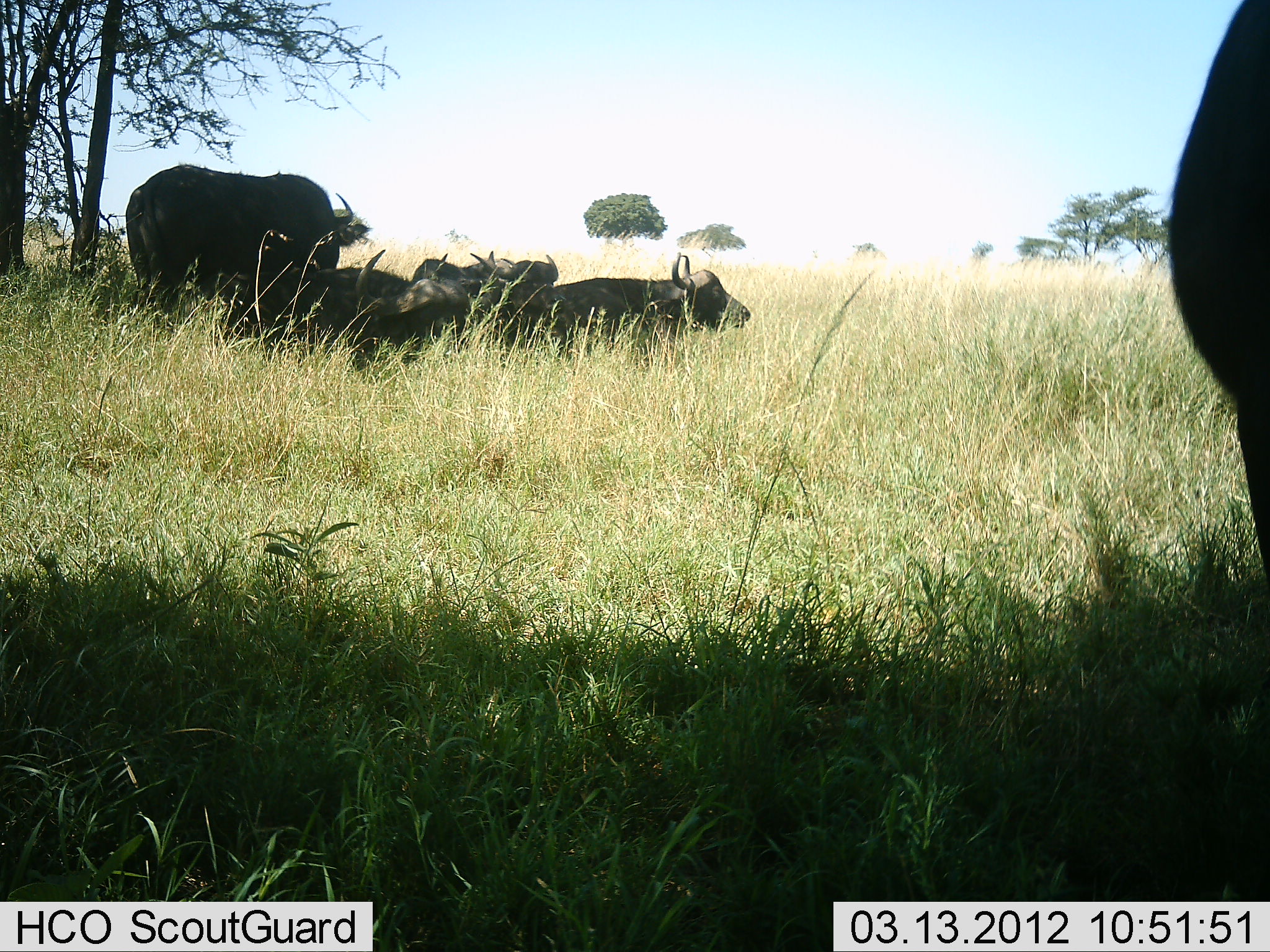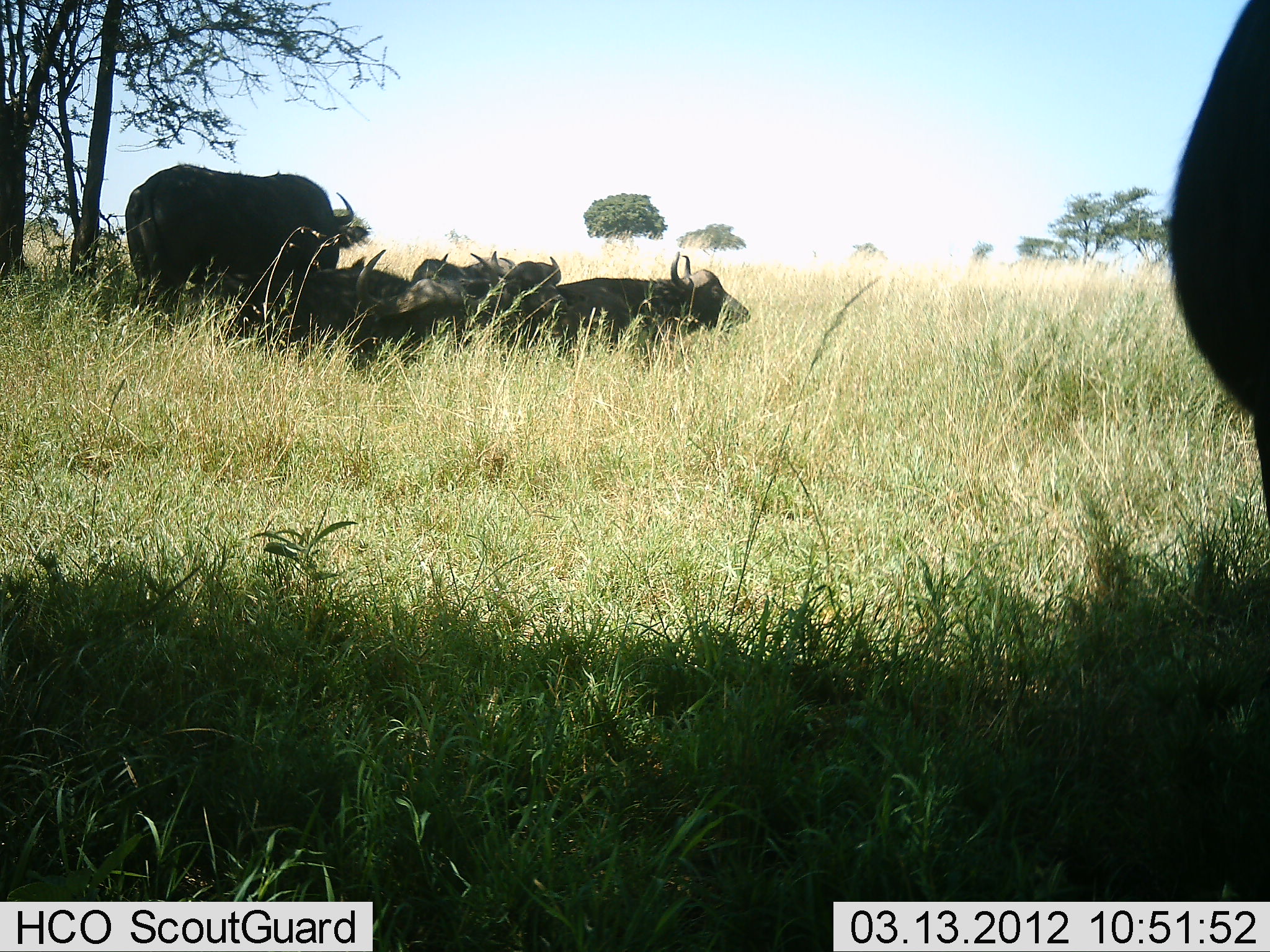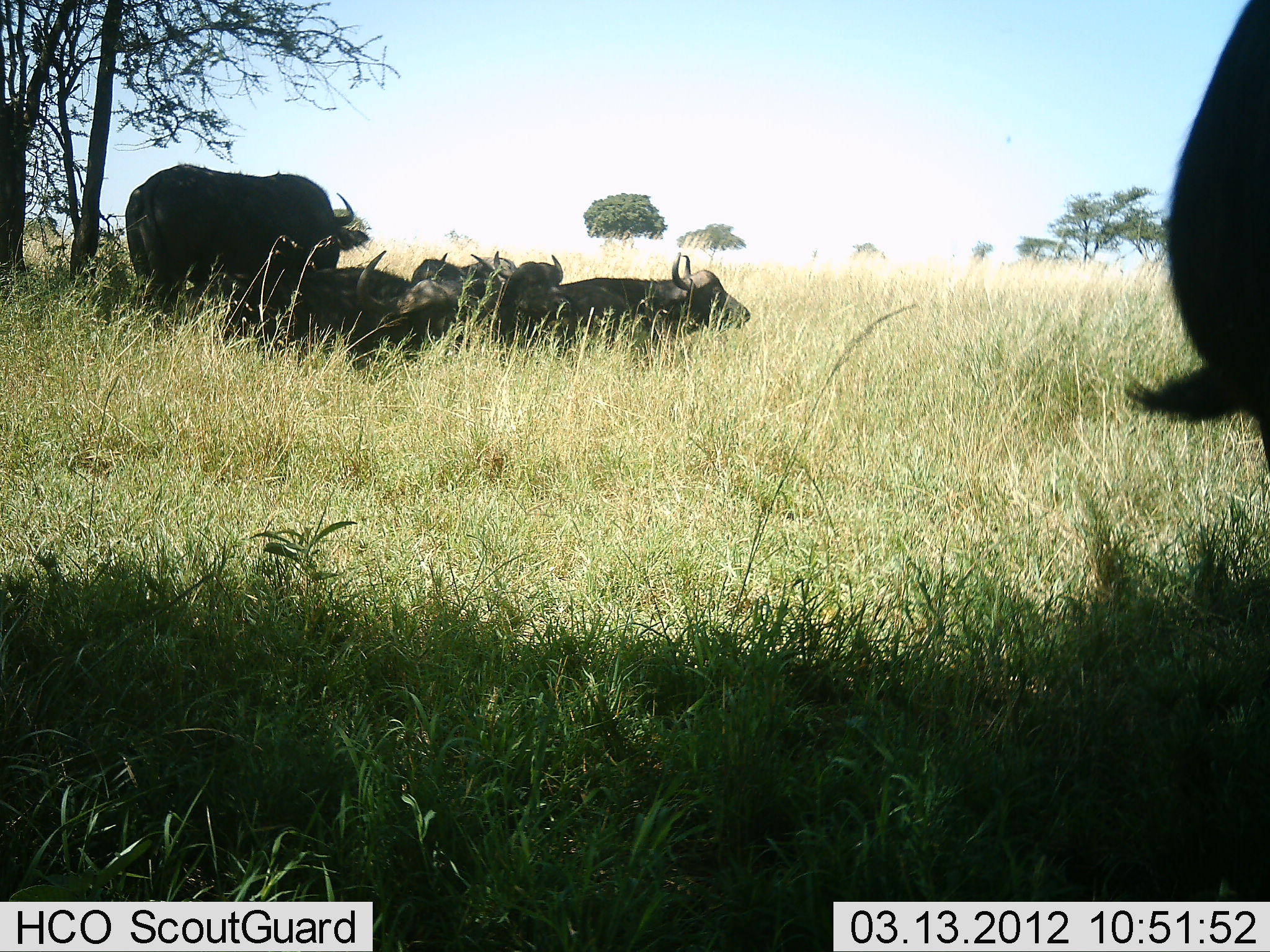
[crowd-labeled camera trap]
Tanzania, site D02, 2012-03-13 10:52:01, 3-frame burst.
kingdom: Animalia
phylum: Chordata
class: Mammalia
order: Artiodactyla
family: Bovidae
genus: Syncerus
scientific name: Syncerus caffer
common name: cape buffalo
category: buffalo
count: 6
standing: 60%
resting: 93%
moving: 0%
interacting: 0%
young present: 0%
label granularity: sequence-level